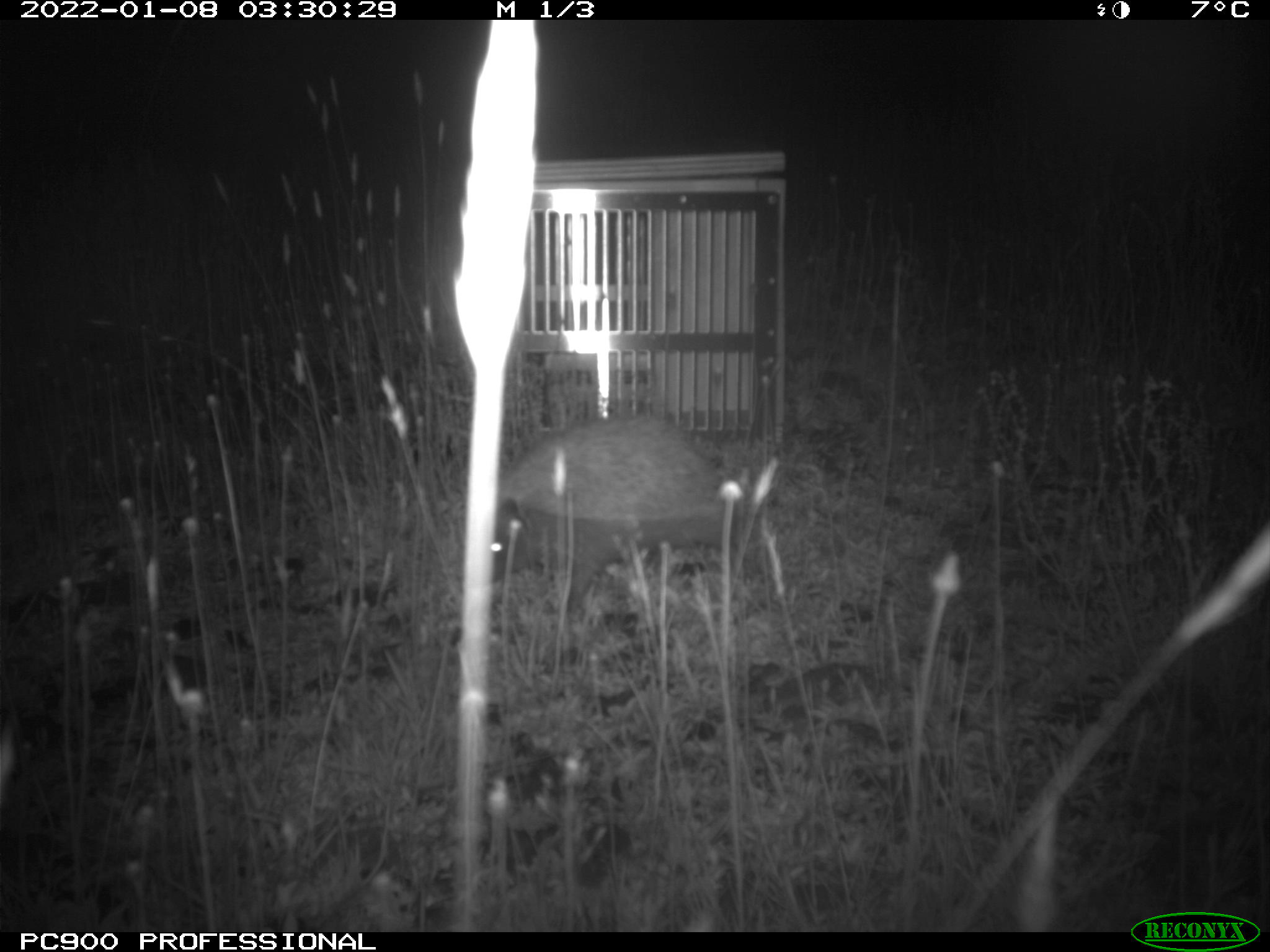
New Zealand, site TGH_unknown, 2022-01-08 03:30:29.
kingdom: Animalia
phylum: Chordata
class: Mammalia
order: Eulipotyphla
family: Erinaceidae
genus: Erinaceus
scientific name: Erinaceus europaeus europaeus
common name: european hedgehog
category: hedgehog